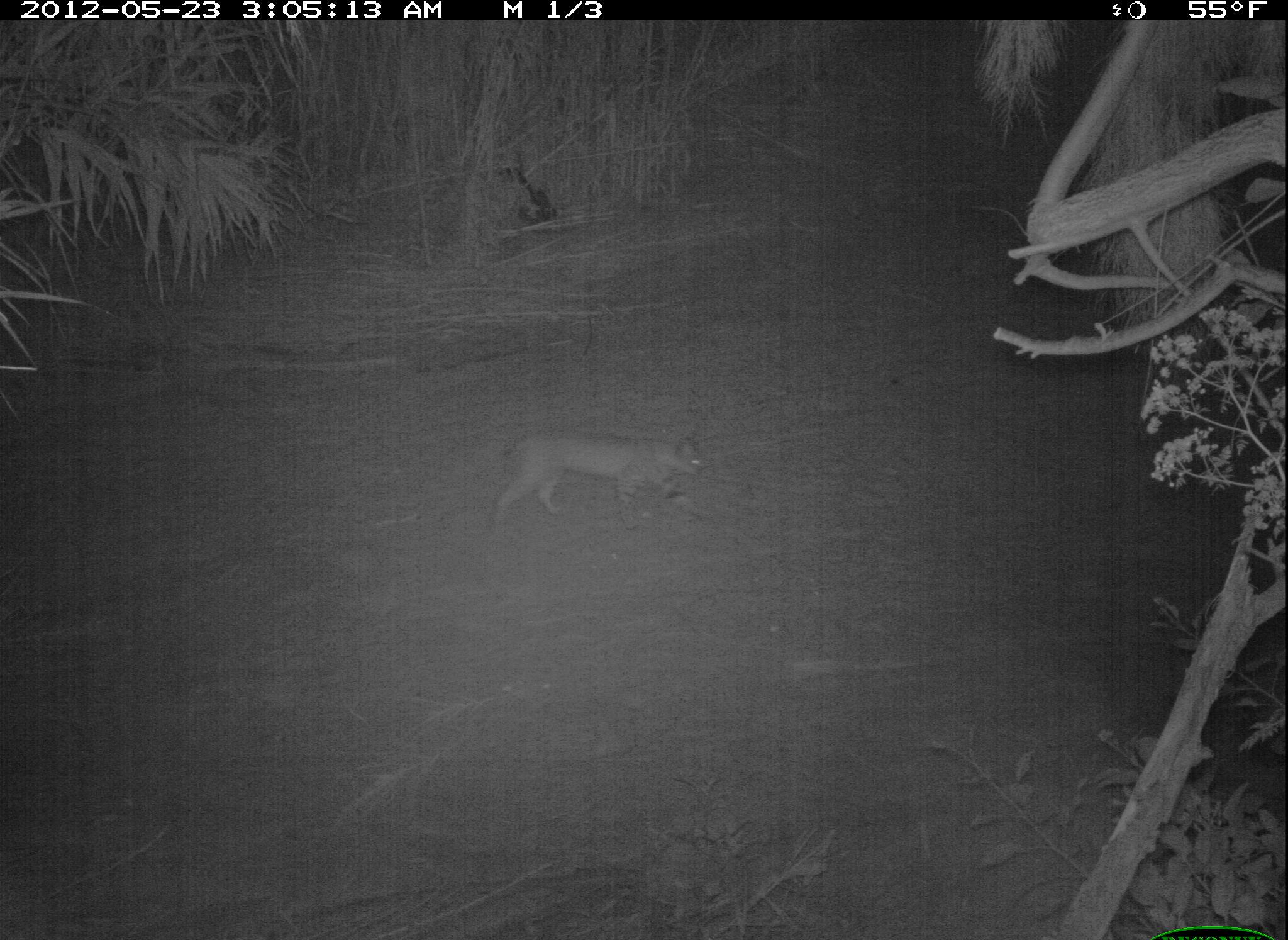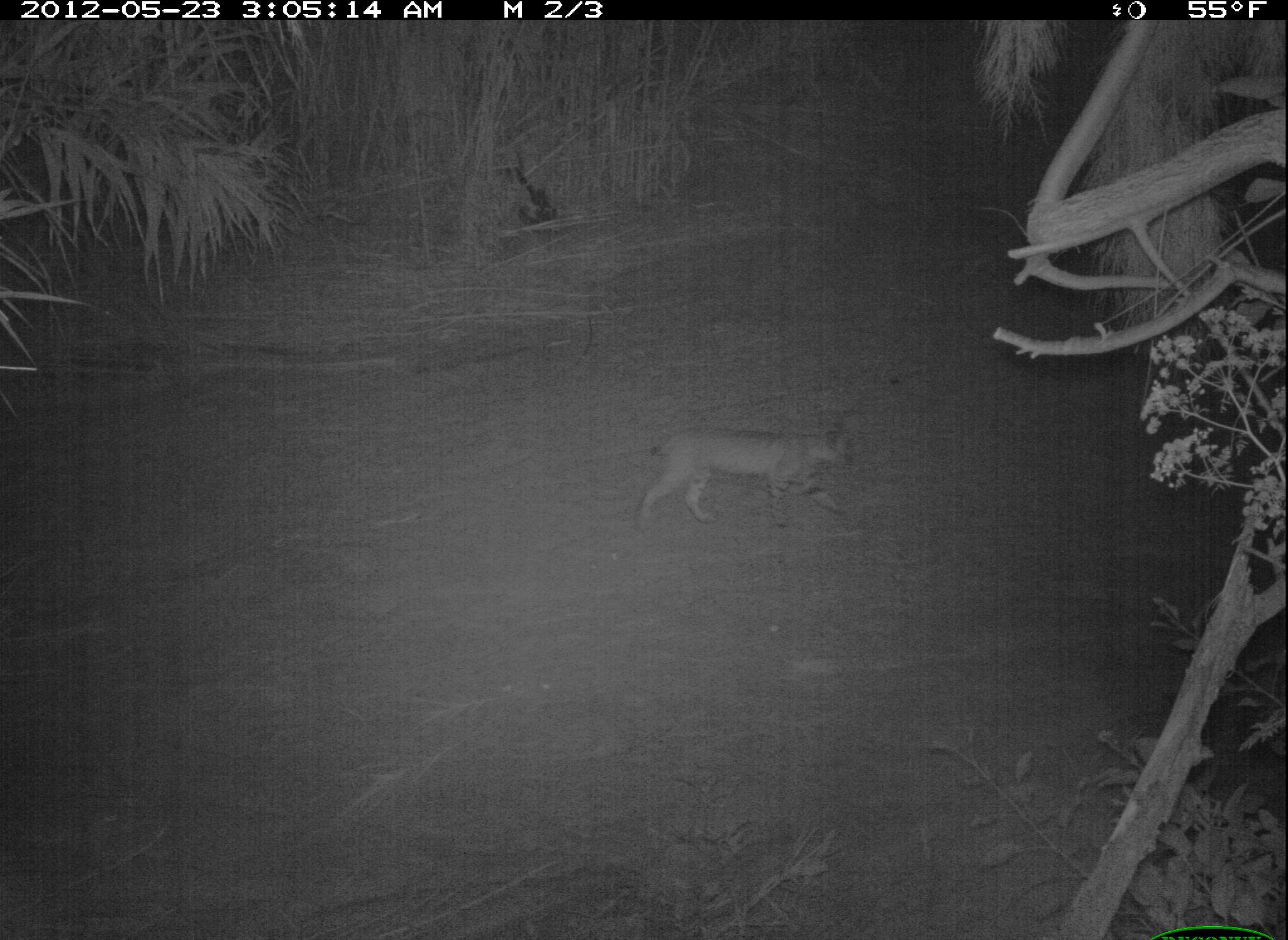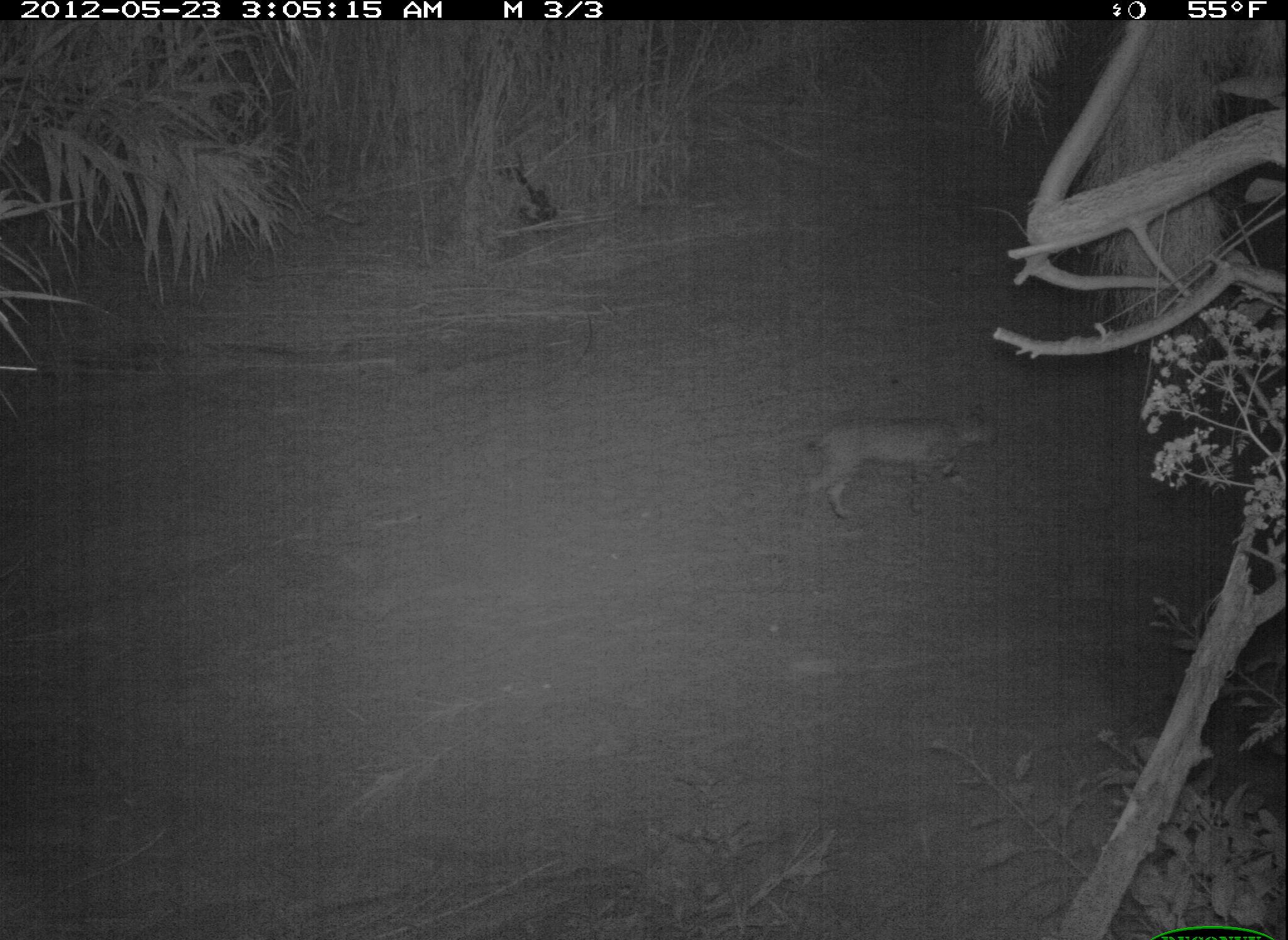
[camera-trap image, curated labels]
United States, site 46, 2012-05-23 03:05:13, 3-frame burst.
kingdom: Animalia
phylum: Chordata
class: Mammalia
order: Carnivora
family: Felidae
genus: Lynx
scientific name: Lynx rufus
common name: bobcat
Bobcat (Lynx rufus).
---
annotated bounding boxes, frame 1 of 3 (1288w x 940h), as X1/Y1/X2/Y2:
bobcat: 459/404/747/554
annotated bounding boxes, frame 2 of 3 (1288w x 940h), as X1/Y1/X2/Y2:
bobcat: 631/399/877/567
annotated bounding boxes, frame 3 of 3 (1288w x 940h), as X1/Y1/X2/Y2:
bobcat: 800/408/1003/527